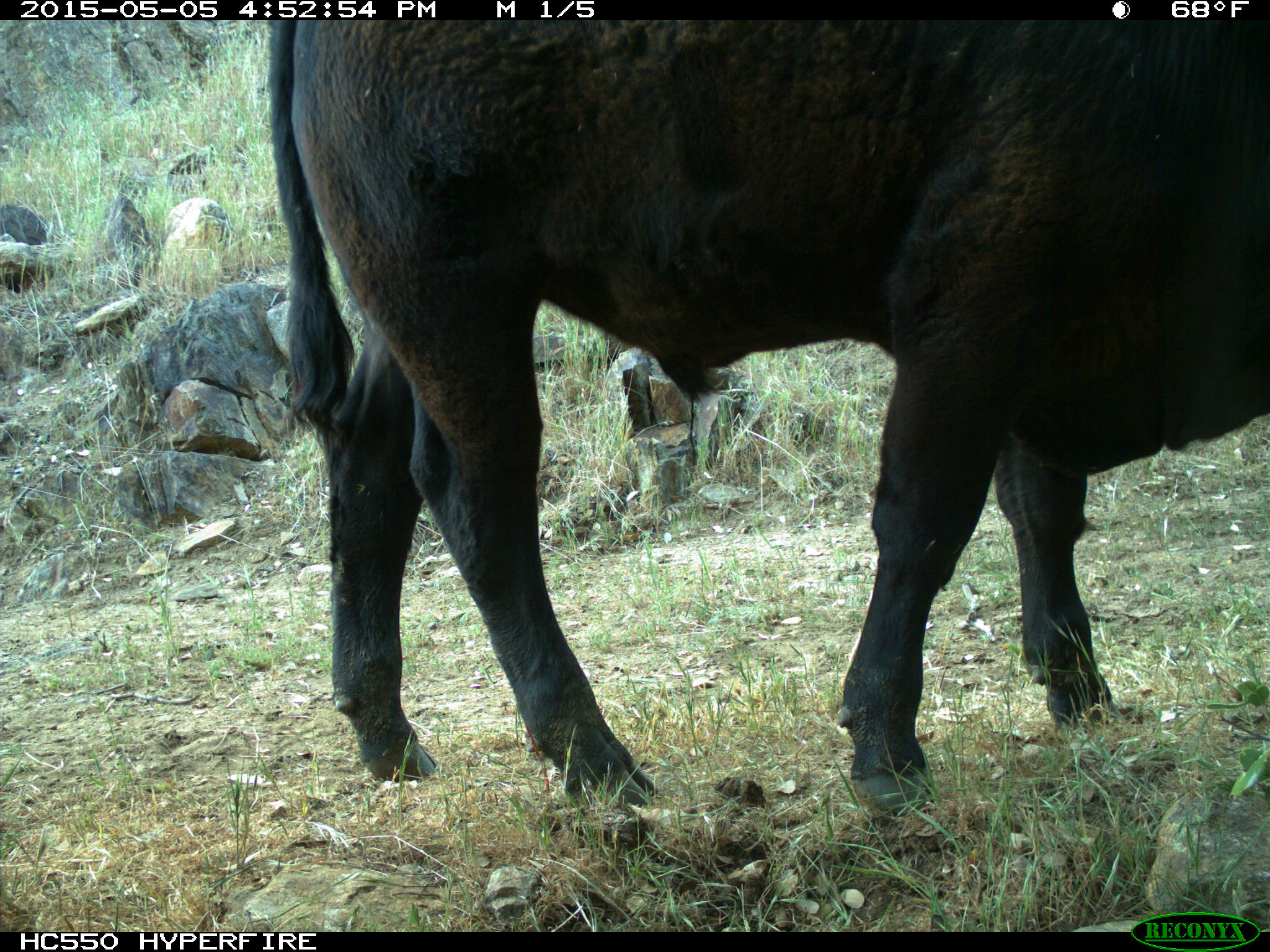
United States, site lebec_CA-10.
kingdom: Animalia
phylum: Chordata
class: Mammalia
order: Artiodactyla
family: Bovidae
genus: Bos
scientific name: Bos taurus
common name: domestic cow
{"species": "Bos taurus (domestic cow)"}